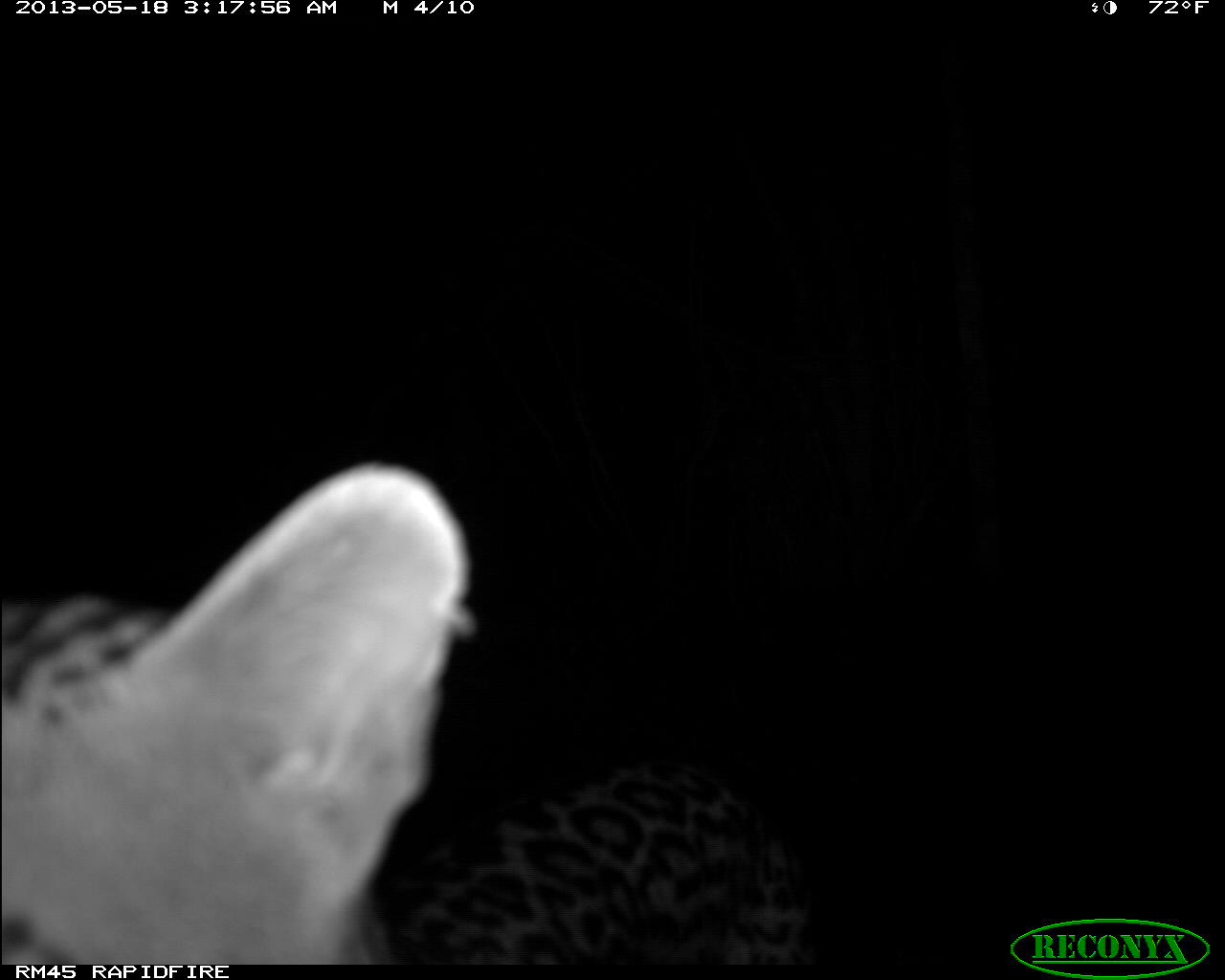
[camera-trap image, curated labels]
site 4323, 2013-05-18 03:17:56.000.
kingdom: Animalia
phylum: Chordata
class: Mammalia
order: Carnivora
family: Felidae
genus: Leopardus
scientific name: Leopardus pardalis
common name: ocelot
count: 1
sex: male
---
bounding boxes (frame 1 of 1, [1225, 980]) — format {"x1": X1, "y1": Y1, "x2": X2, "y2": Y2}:
leopardus pardalis: {"x1": 3, "y1": 462, "x2": 808, "y2": 965}